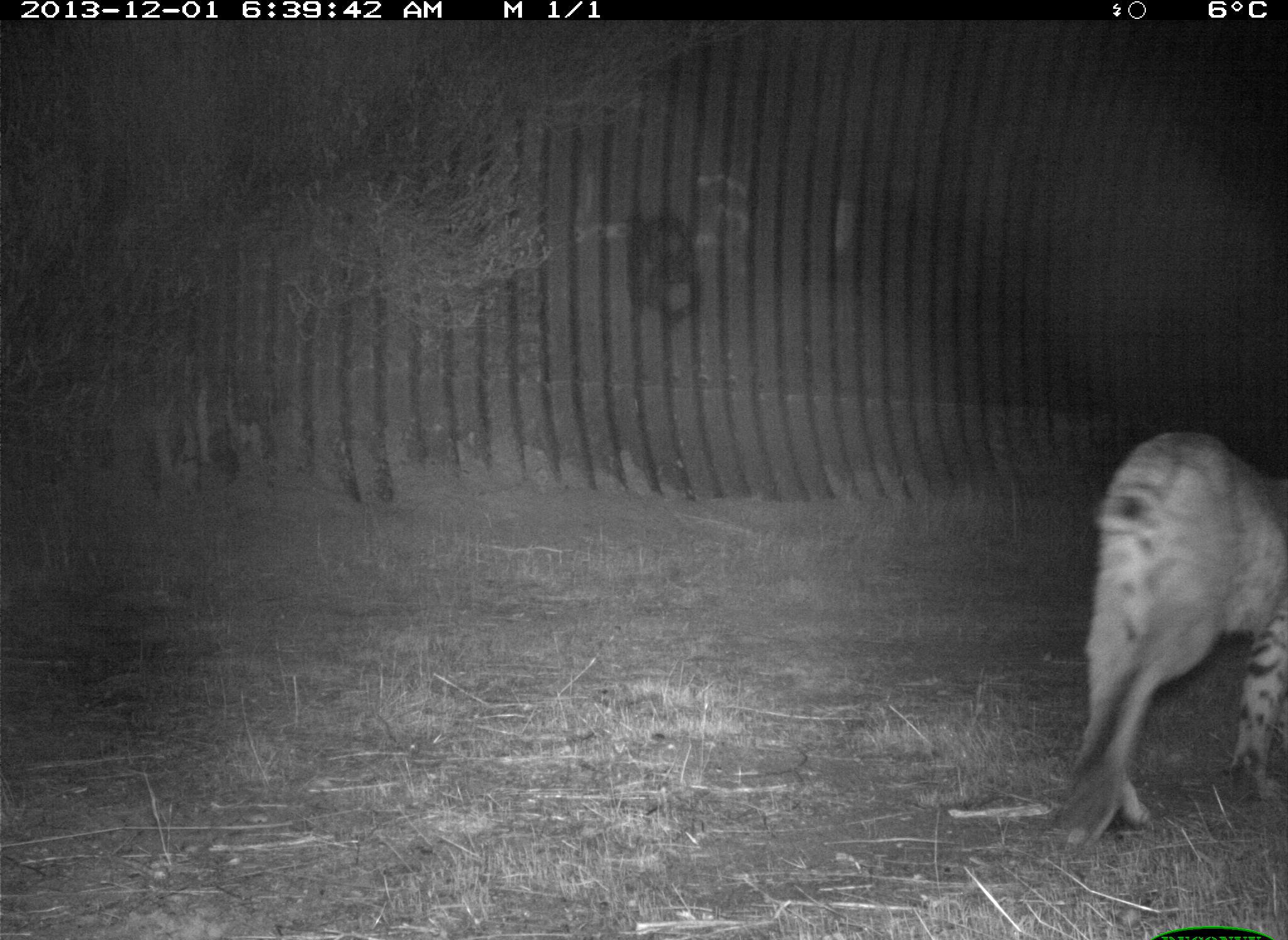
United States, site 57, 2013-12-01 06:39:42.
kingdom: Animalia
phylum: Chordata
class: Mammalia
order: Carnivora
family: Felidae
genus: Lynx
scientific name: Lynx rufus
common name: bobcat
Bobcat (Lynx rufus).